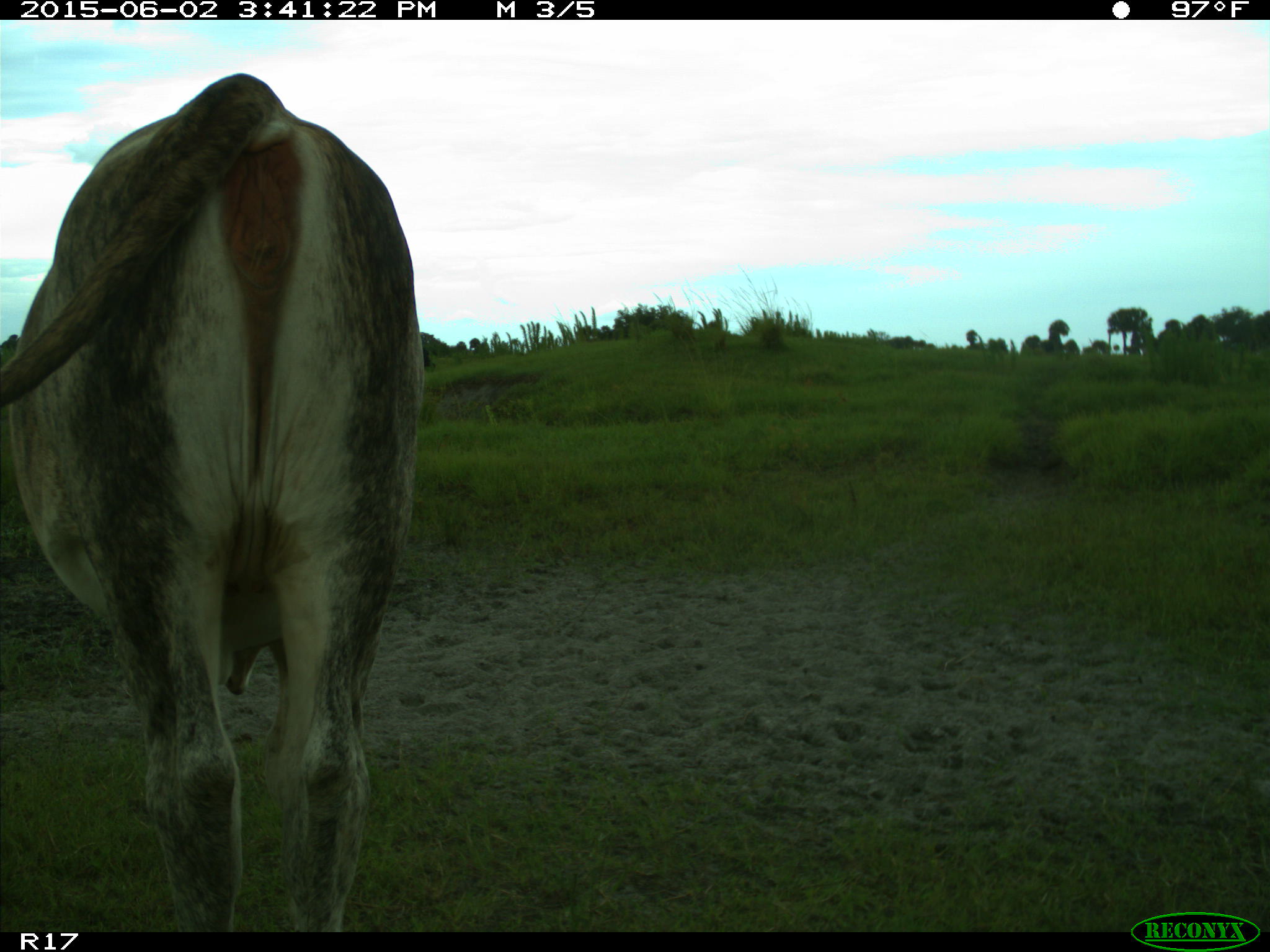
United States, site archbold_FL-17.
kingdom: Animalia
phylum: Chordata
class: Mammalia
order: Artiodactyla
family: Bovidae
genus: Bos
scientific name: Bos taurus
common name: domestic cow